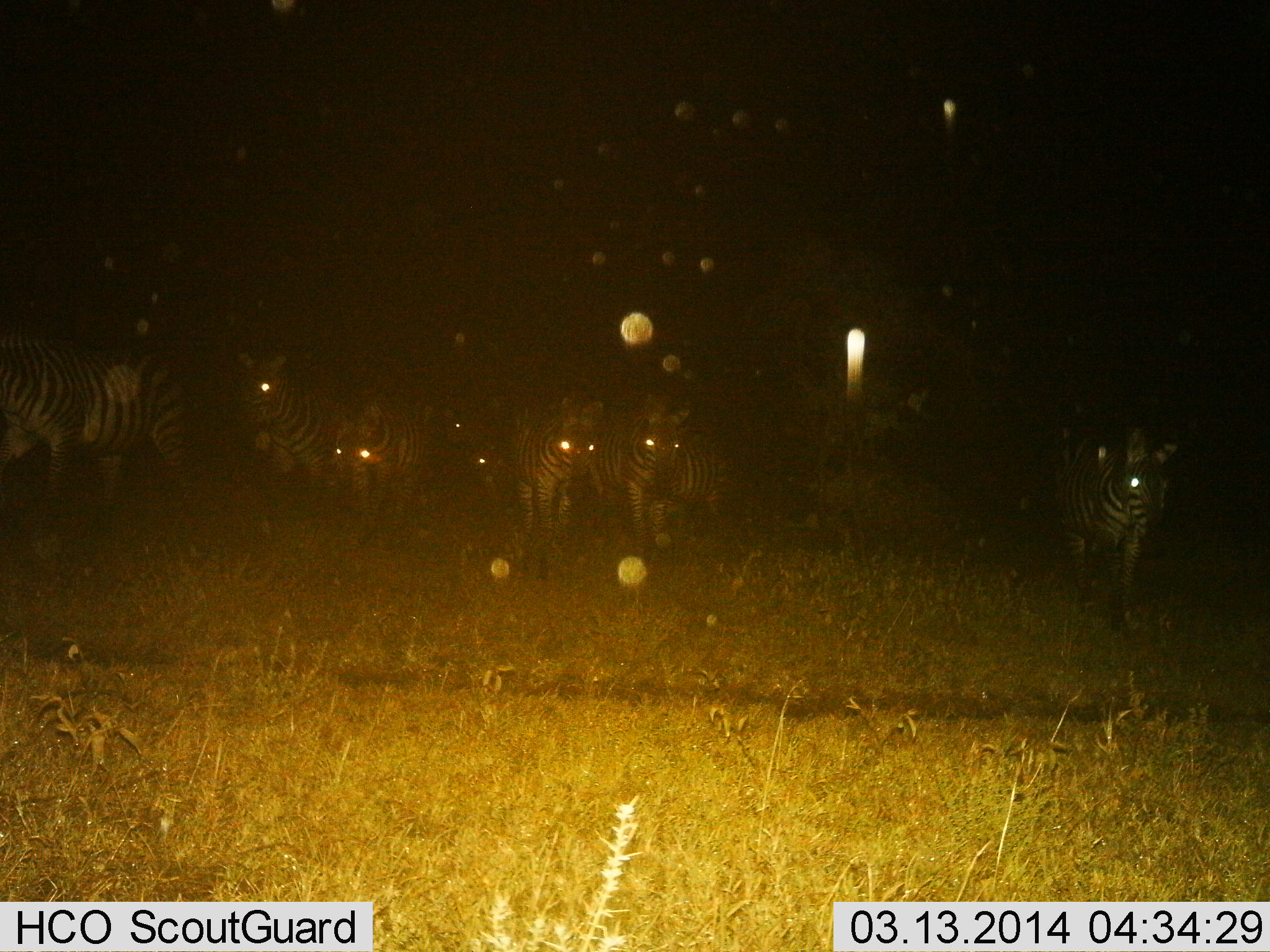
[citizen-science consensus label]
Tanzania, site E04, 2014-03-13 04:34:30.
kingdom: Animalia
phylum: Chordata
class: Mammalia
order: Perissodactyla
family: Equidae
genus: Equus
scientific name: Equus quagga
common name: plains zebra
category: zebra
Zebra (plains zebra) (Equus quagga), count 9. Behavior (volunteer vote fractions): standing 30%, resting 20%, moving 70%, interacting 0%. Young present (vote fraction): 0%. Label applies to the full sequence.